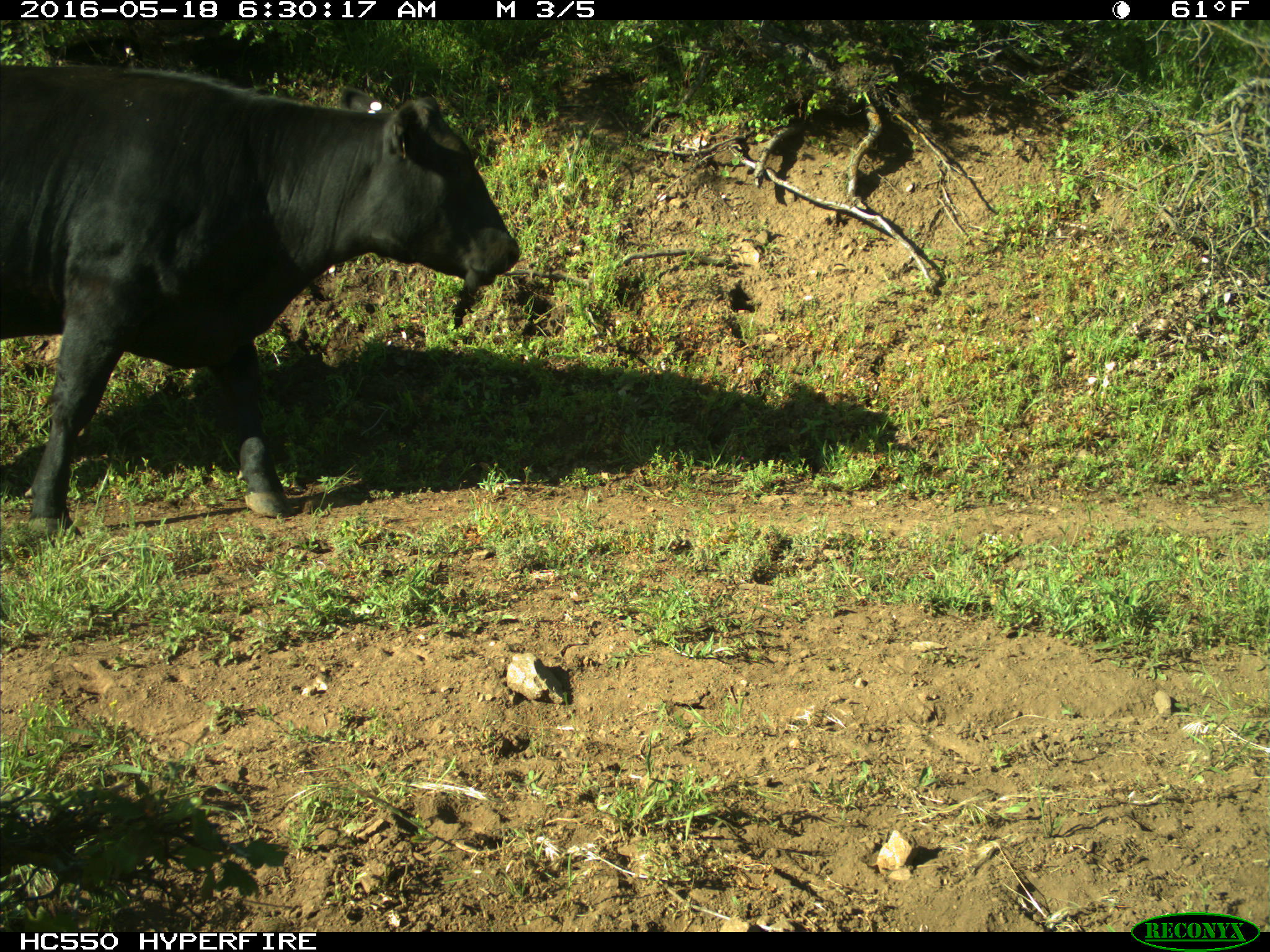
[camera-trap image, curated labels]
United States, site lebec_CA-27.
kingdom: Animalia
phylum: Chordata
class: Mammalia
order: Artiodactyla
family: Bovidae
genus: Bos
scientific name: Bos taurus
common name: domestic cow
Bos taurus (domestic cow).